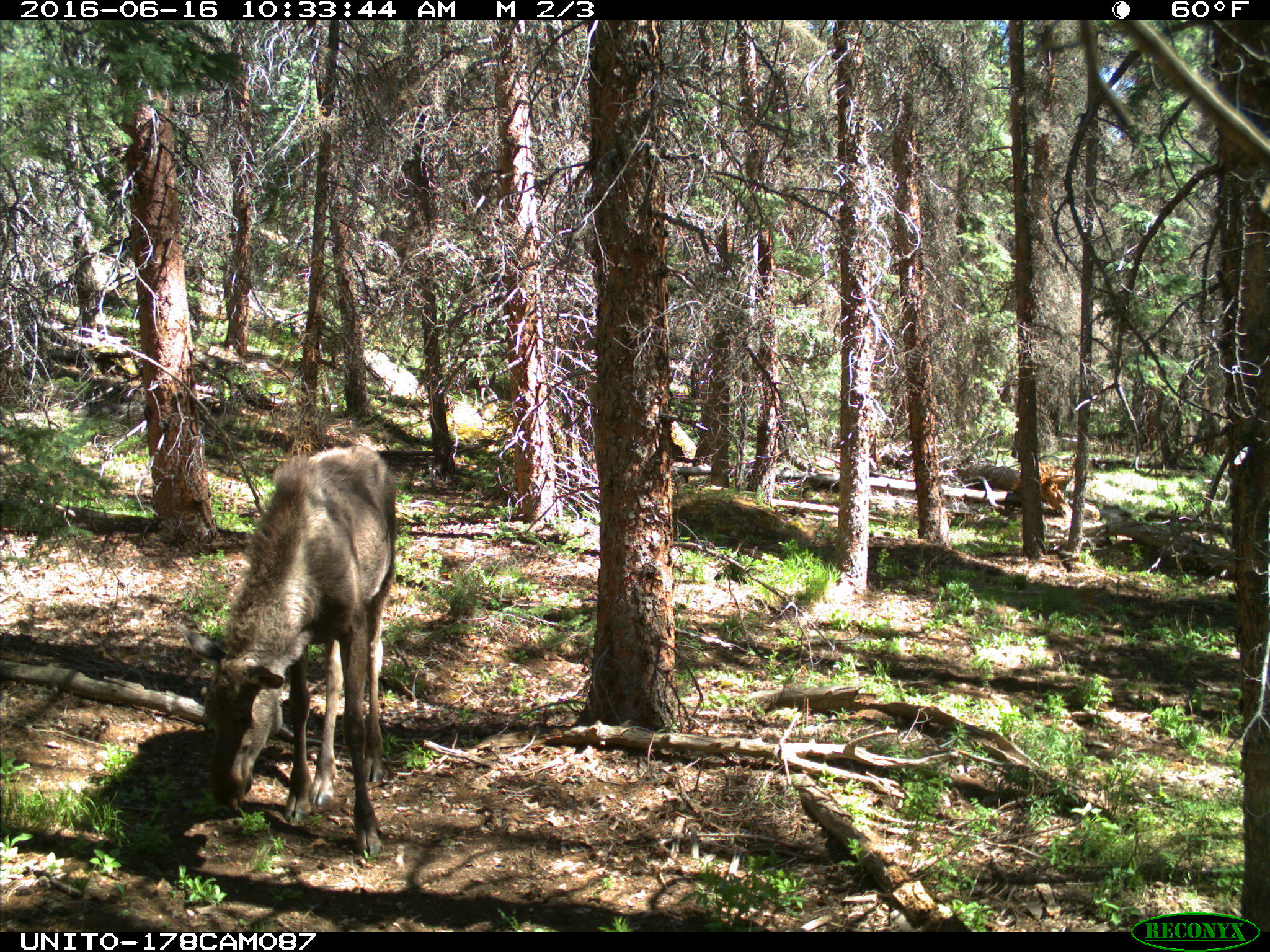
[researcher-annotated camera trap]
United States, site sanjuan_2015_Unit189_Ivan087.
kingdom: Animalia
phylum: Chordata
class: Mammalia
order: Artiodactyla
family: Cervidae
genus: Alces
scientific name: Alces alces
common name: moose